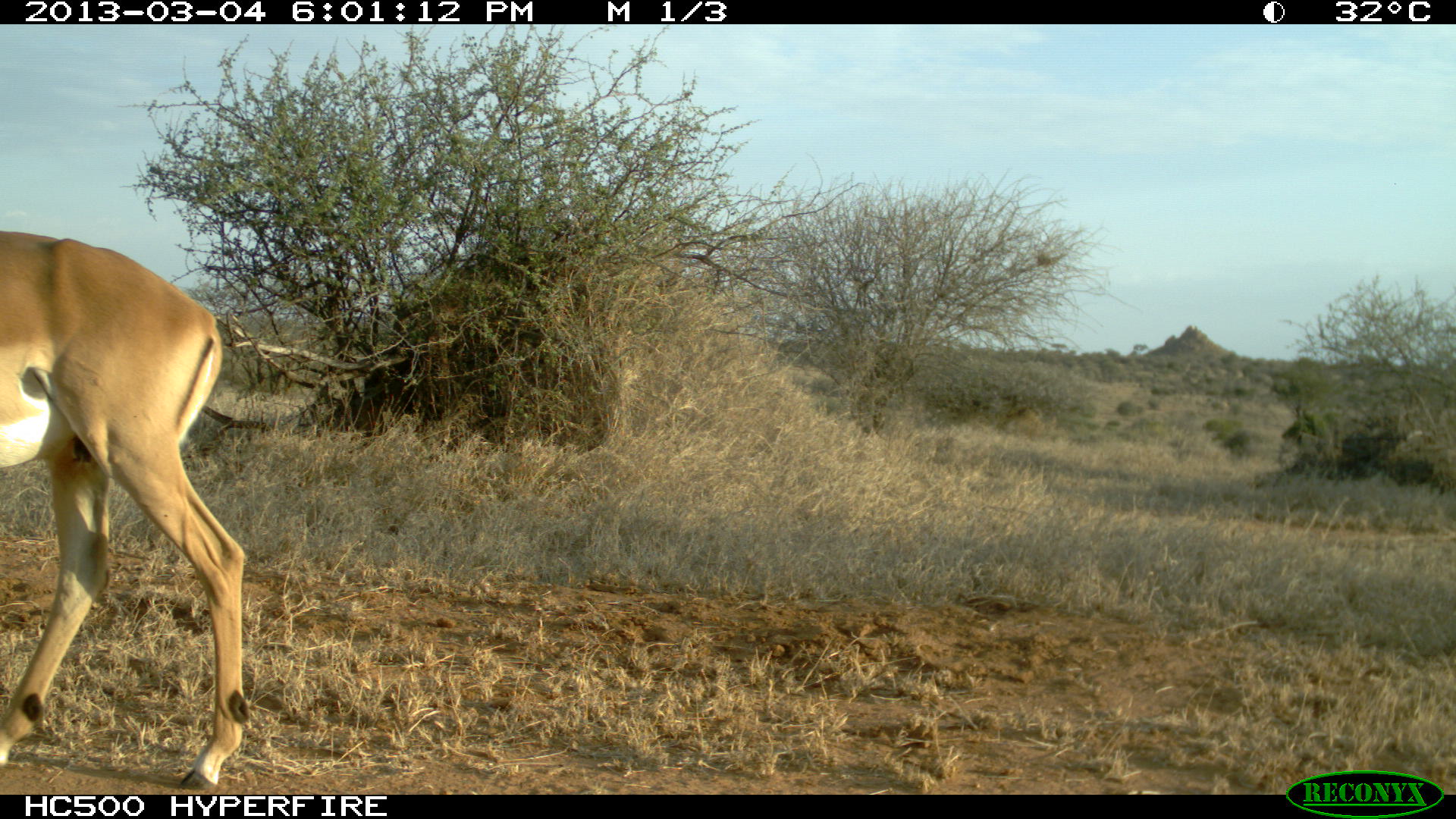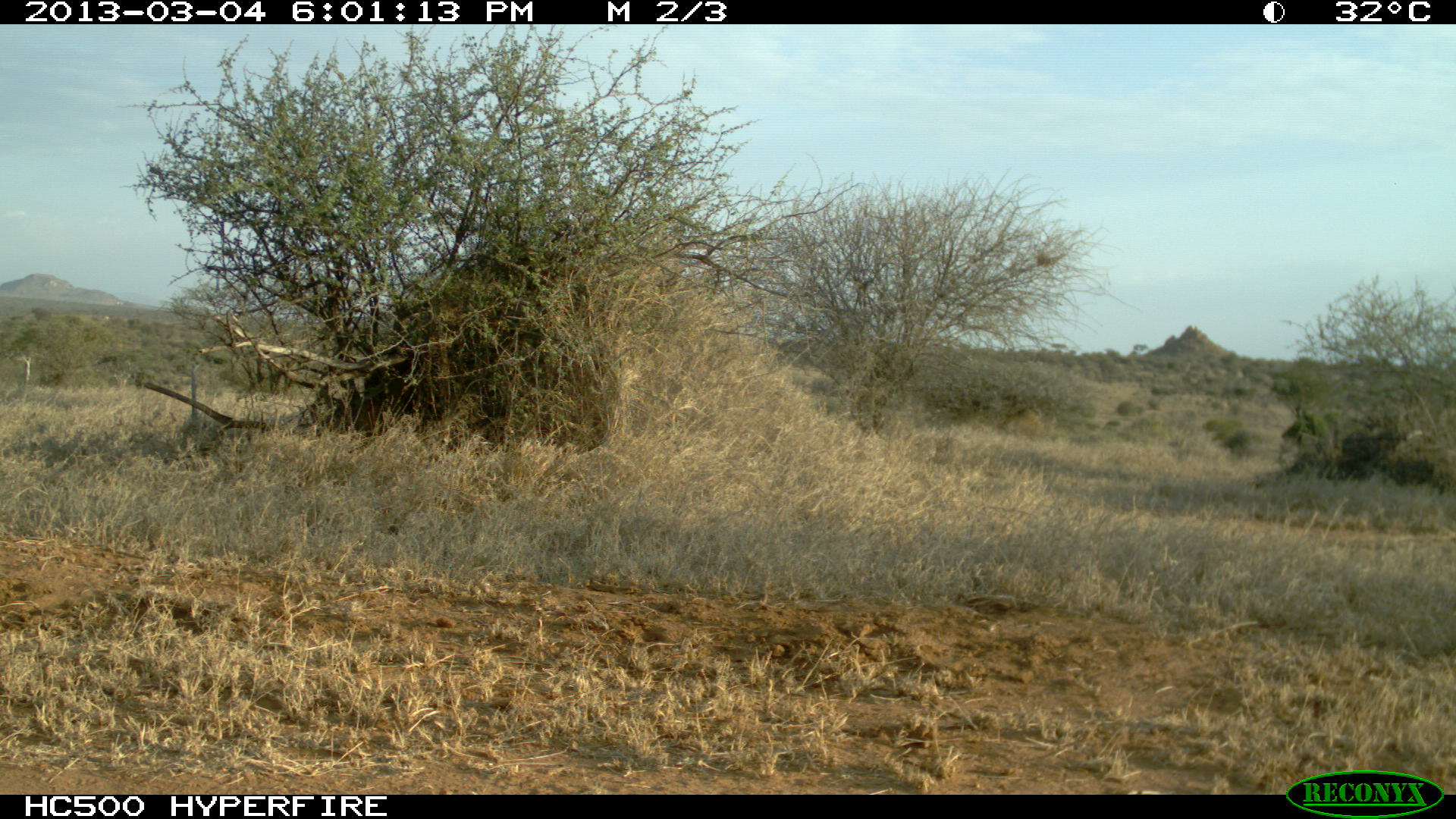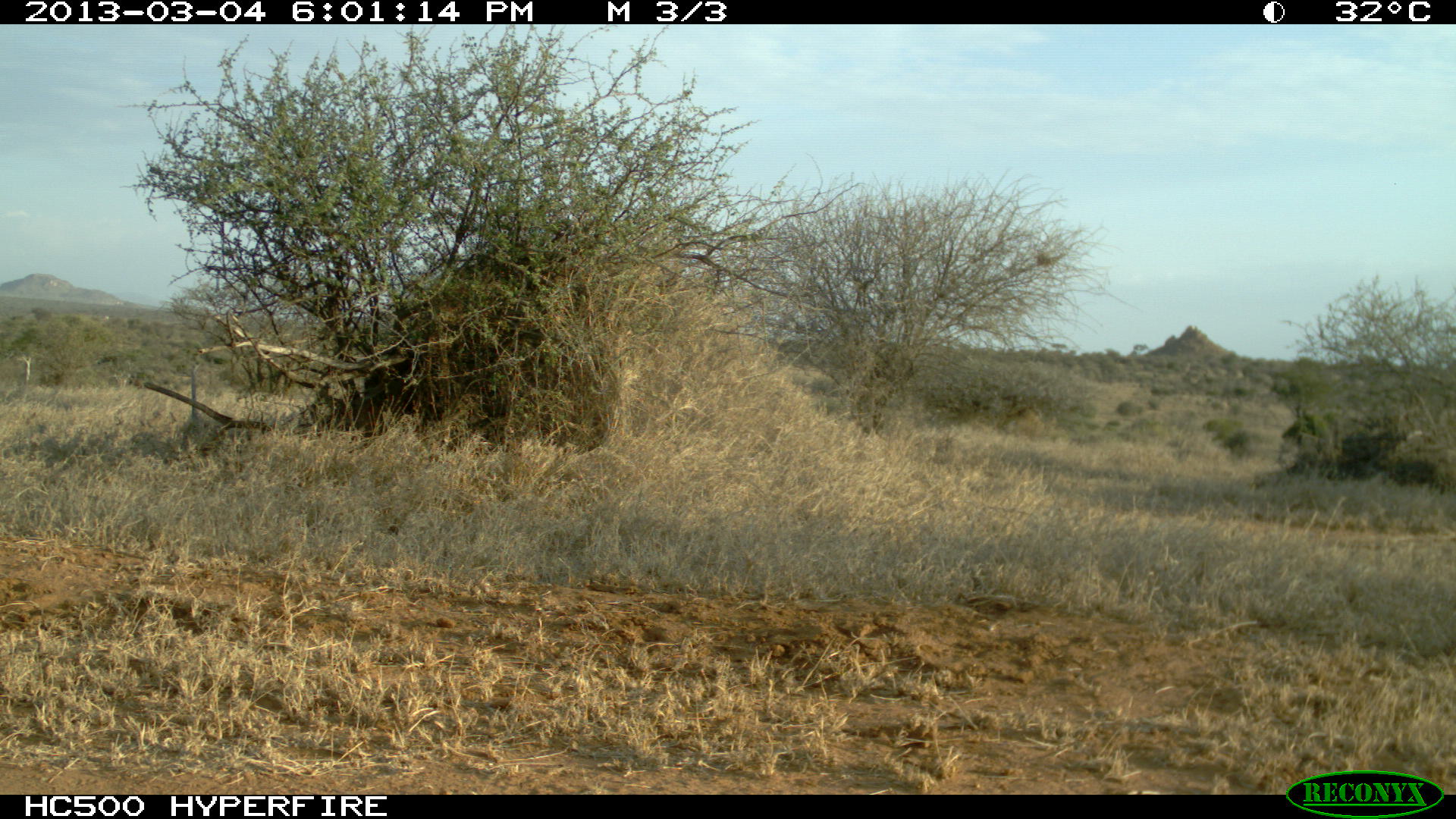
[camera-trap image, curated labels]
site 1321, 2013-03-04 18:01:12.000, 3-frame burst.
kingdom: Animalia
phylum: Chordata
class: Mammalia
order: Artiodactyla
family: Bovidae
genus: Aepyceros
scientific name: Aepyceros melampus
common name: impala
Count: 1.